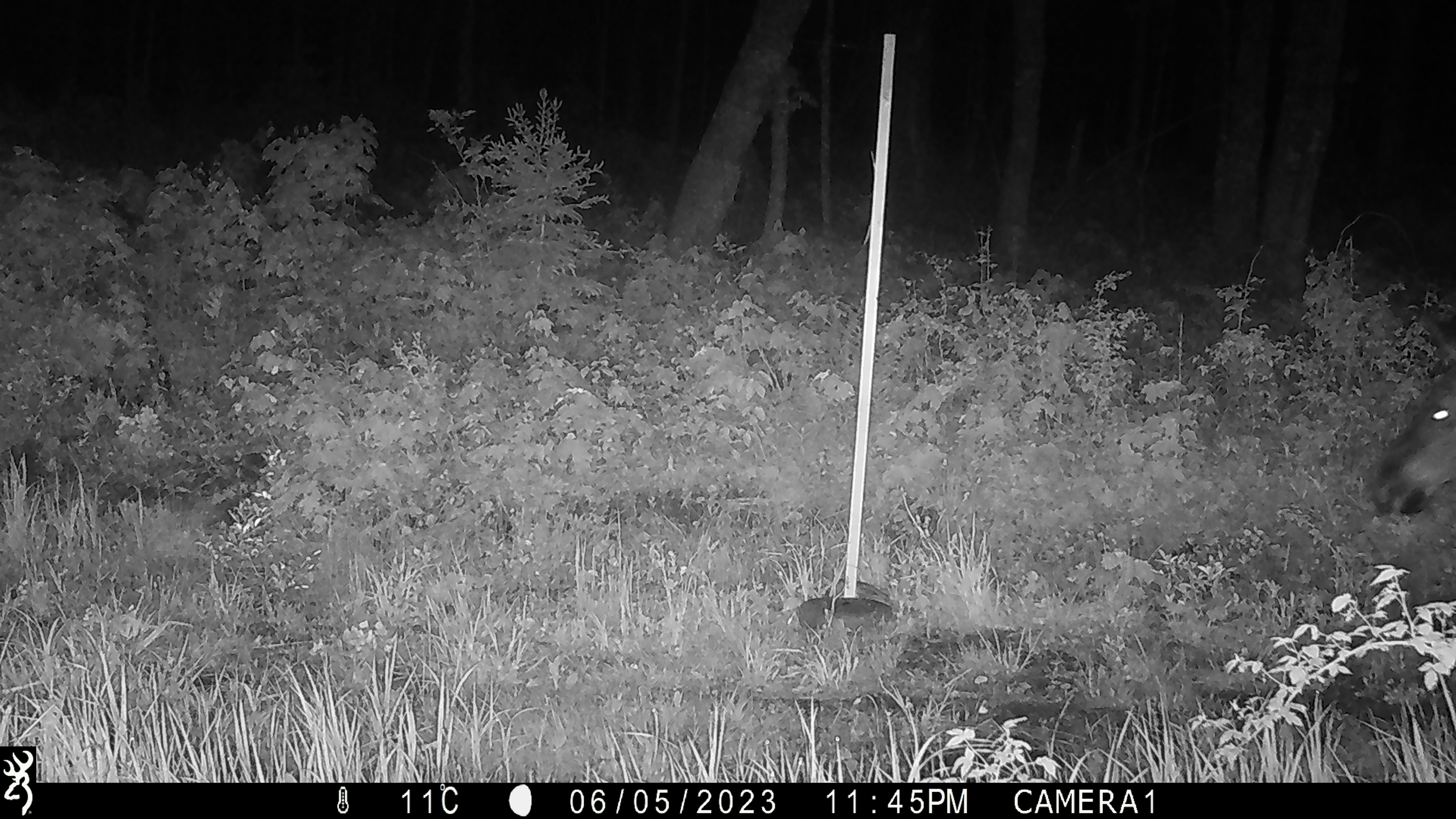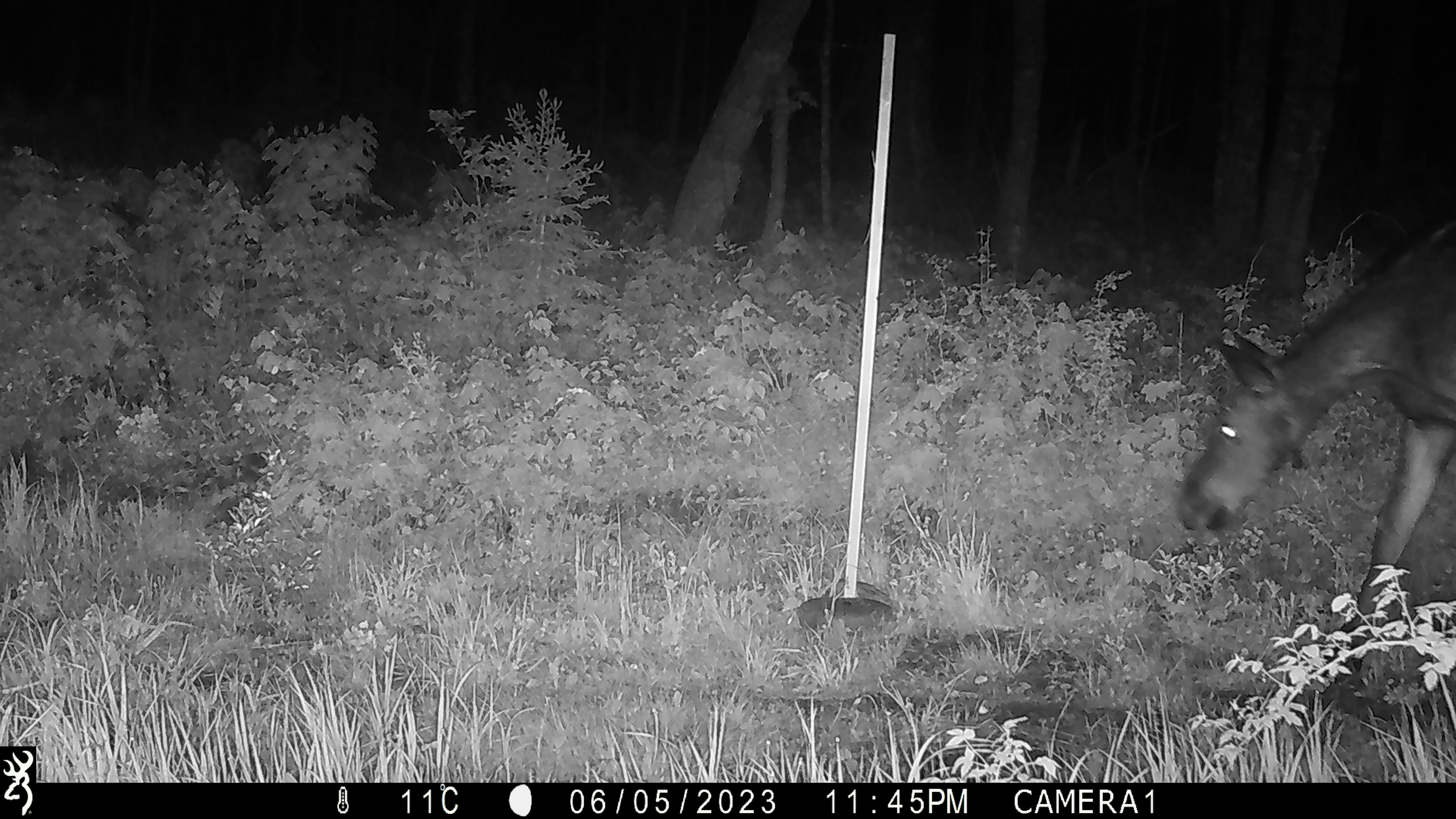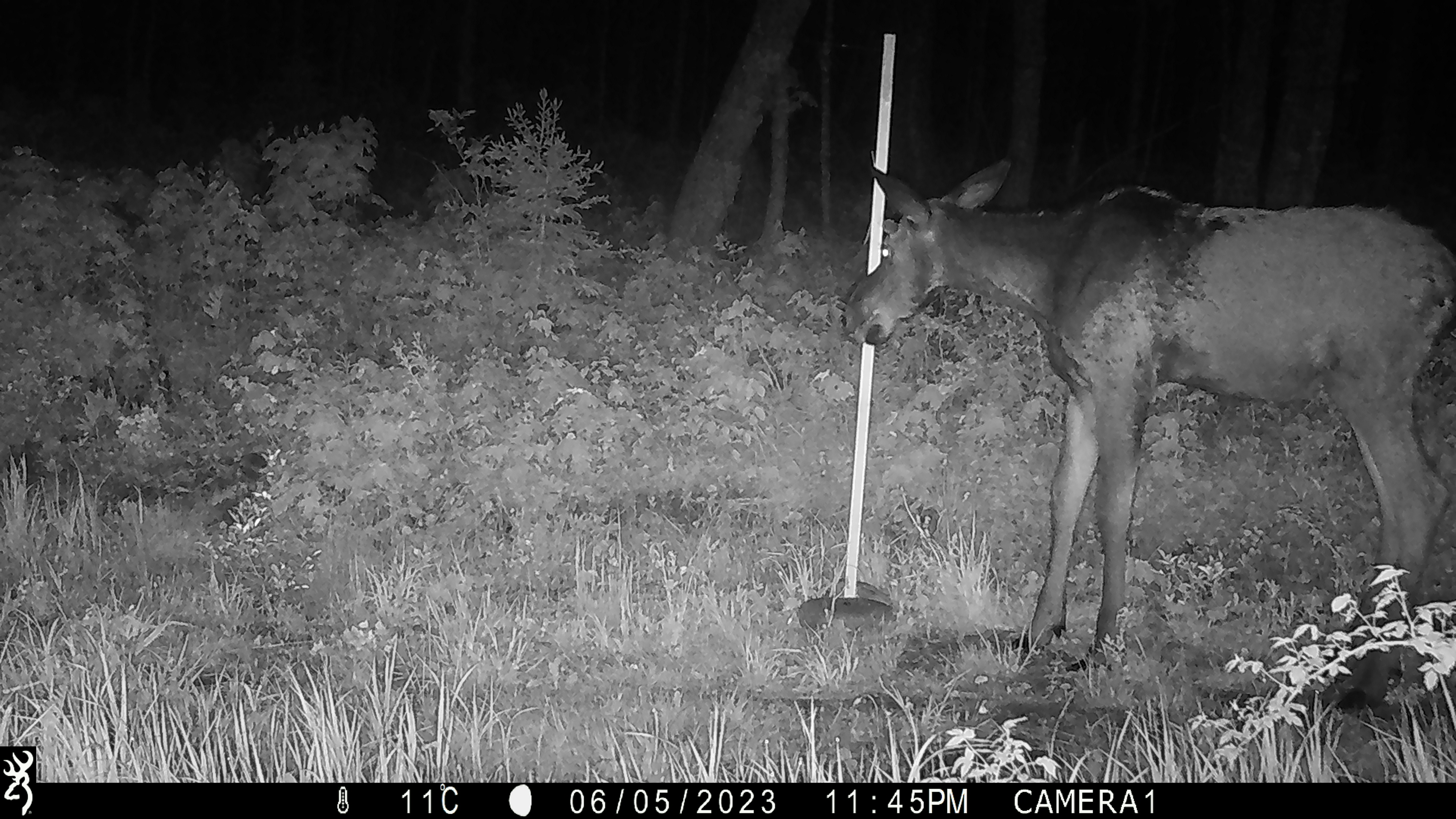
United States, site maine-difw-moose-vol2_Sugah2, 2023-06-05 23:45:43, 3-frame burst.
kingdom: Animalia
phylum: Chordata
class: Mammalia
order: Artiodactyla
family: Cervidae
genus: Alces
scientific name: Alces alces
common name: moose